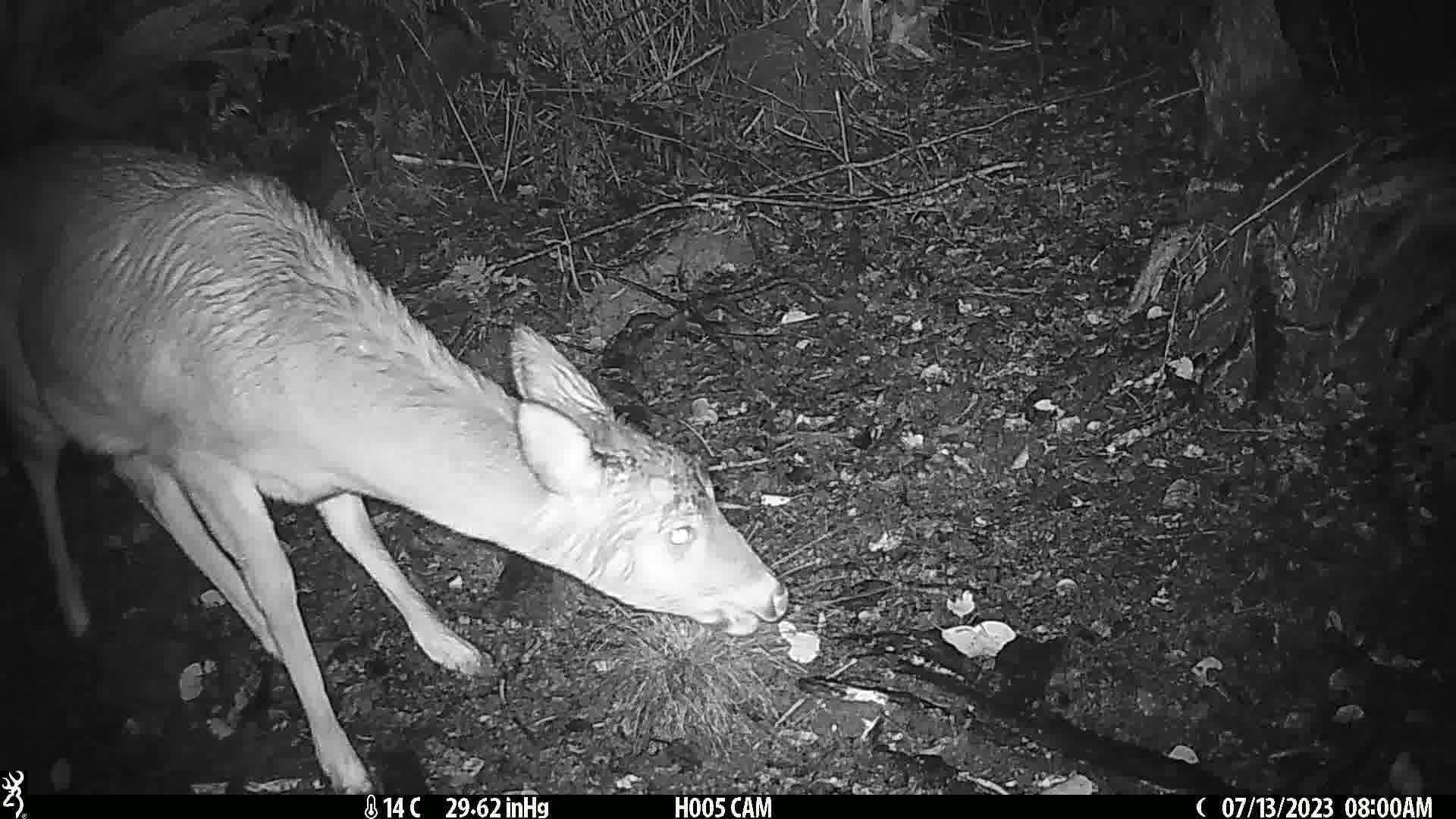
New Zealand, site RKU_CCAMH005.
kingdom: Animalia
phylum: Chordata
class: Mammalia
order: Artiodactyla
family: Cervidae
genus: Odocoileus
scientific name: Odocoileus virginianus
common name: white-tailed deer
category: white tailed deer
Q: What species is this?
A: White tailed deer (white-tailed deer) (Odocoileus virginianus).